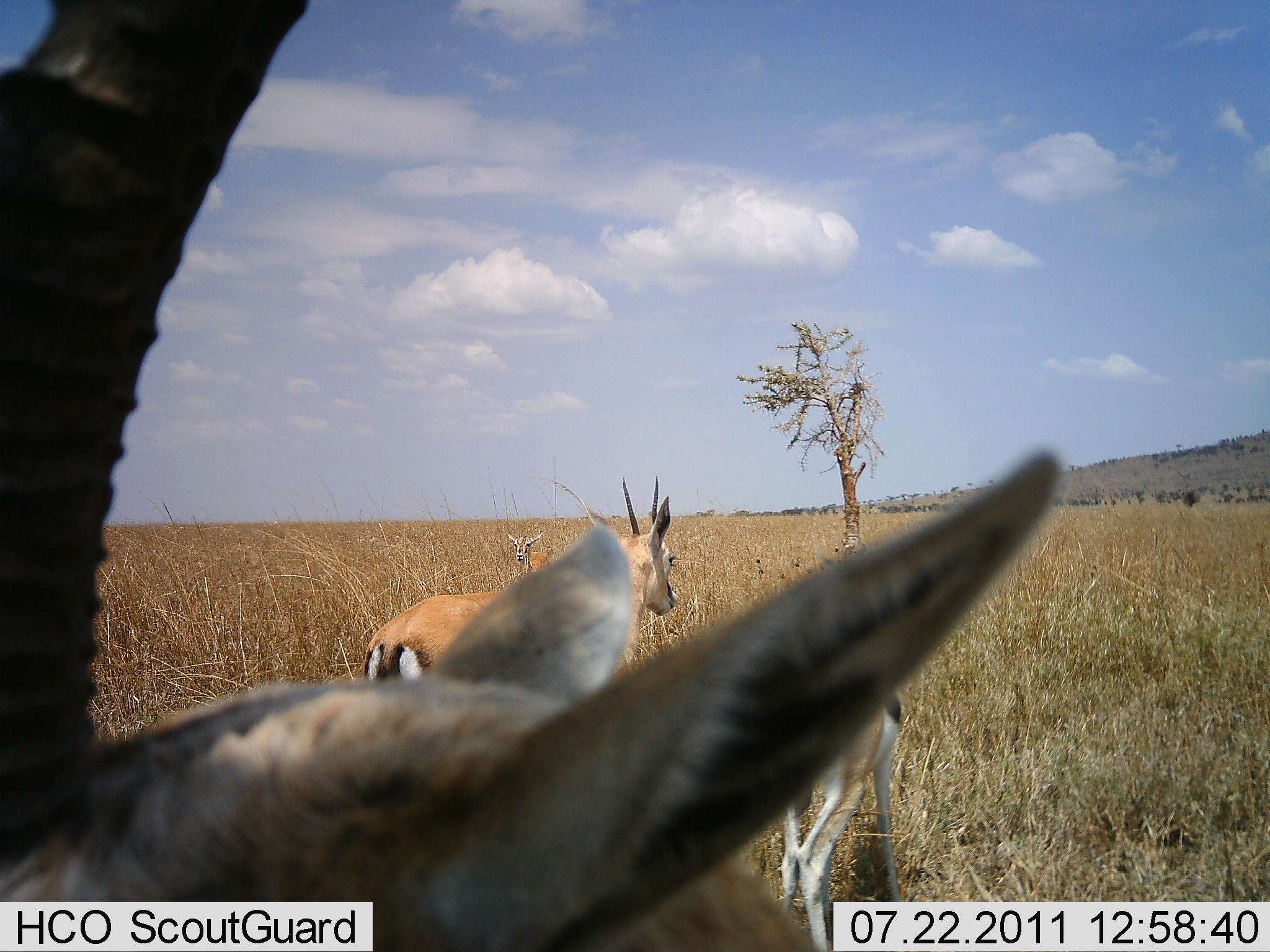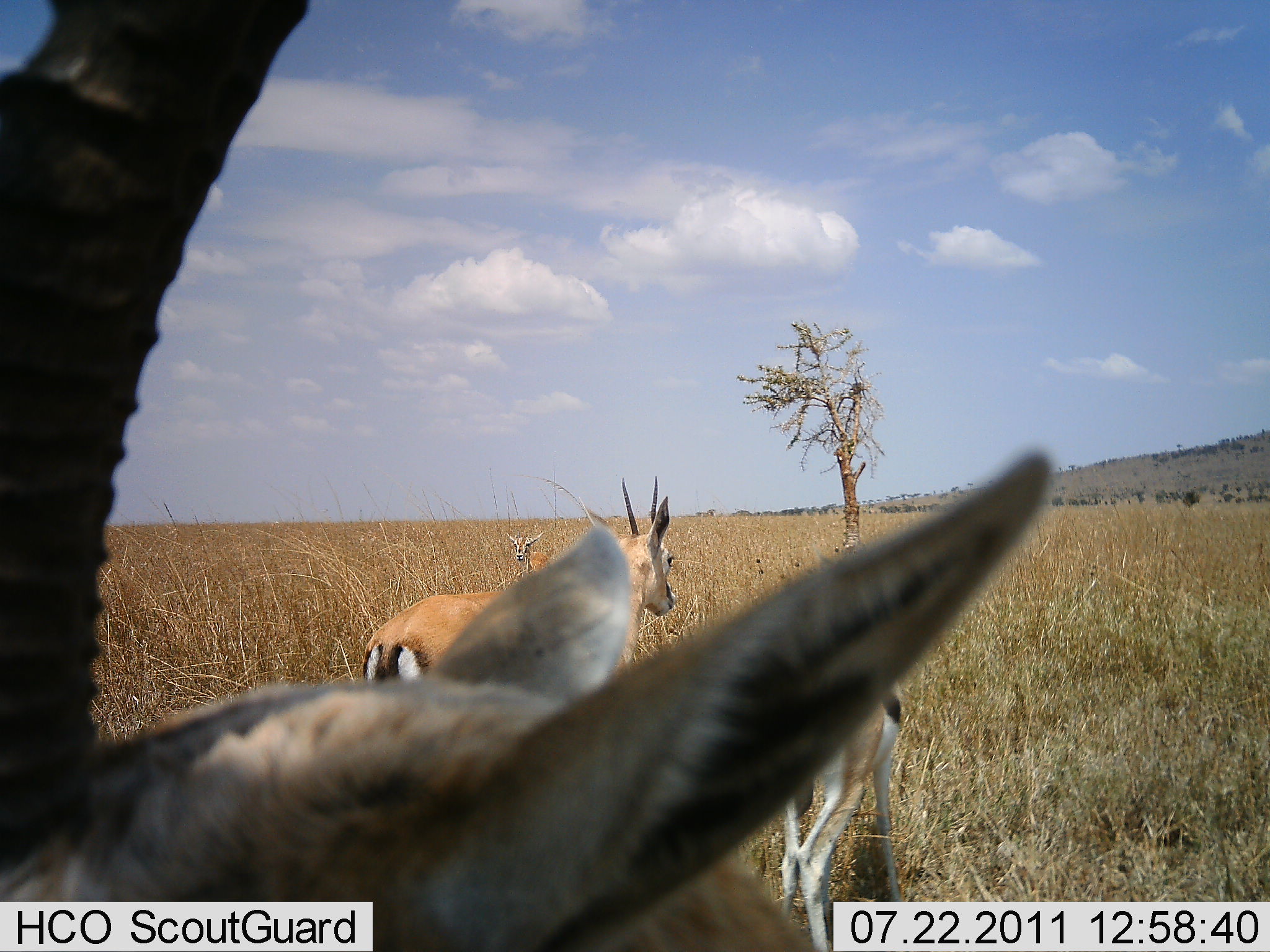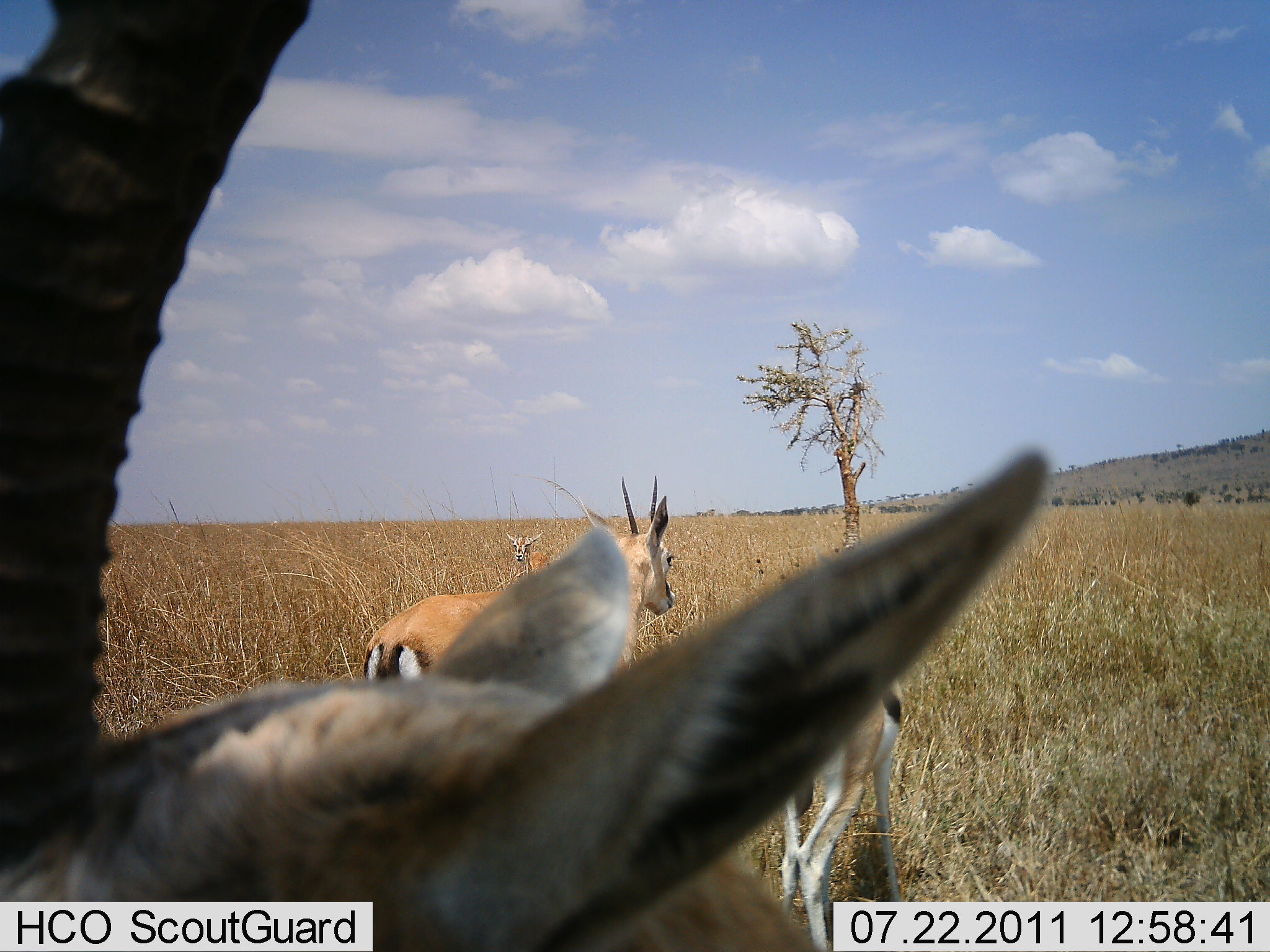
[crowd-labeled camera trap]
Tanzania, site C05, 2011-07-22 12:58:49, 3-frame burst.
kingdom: Animalia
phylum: Chordata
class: Mammalia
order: Artiodactyla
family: Bovidae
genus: Eudorcas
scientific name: Eudorcas thomsonii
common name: thomson's gazelle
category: gazellethomsons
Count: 4.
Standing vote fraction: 93%.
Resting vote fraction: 0%.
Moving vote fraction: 7%.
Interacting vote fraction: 0%.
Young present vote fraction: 21%.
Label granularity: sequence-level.